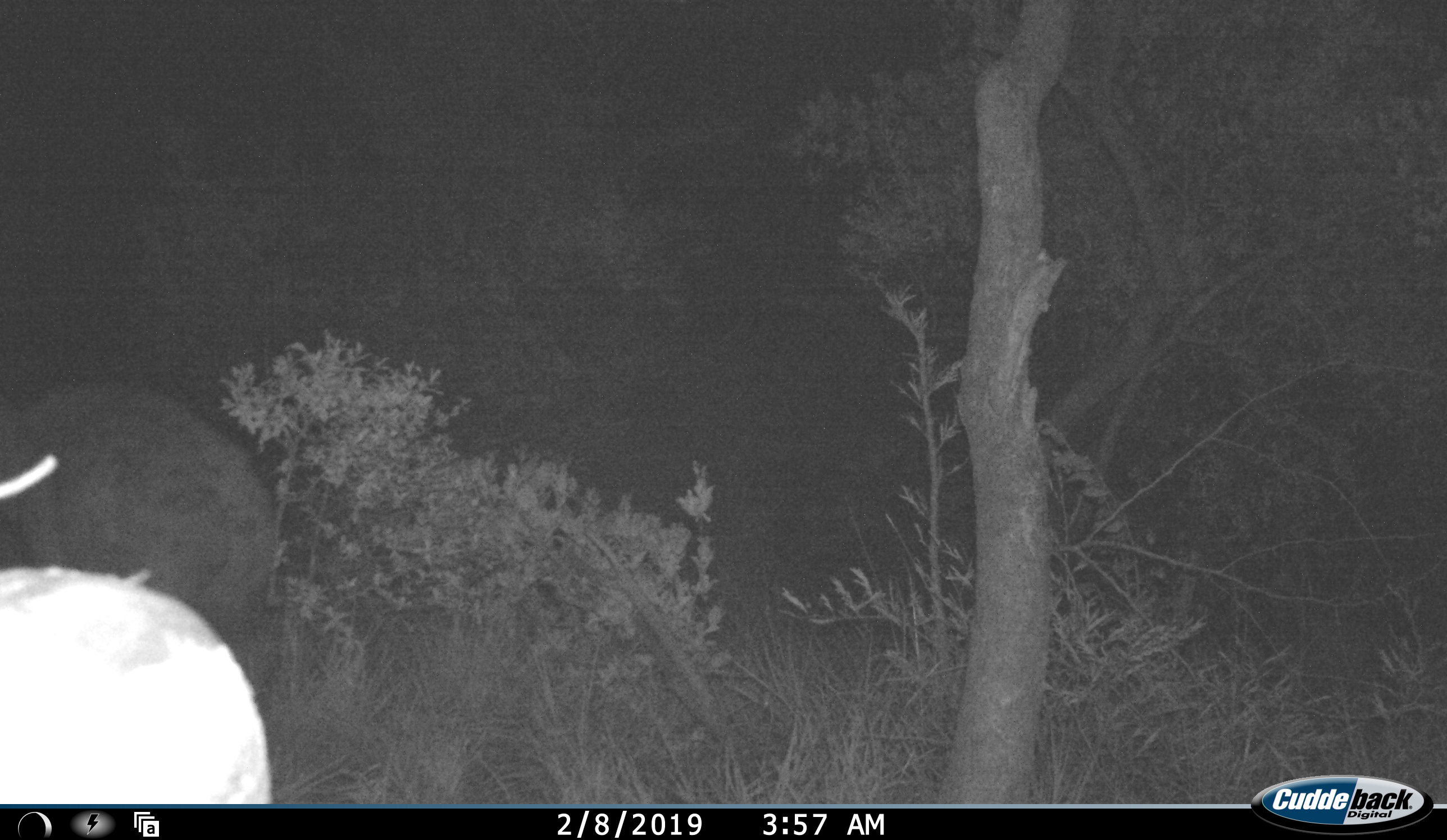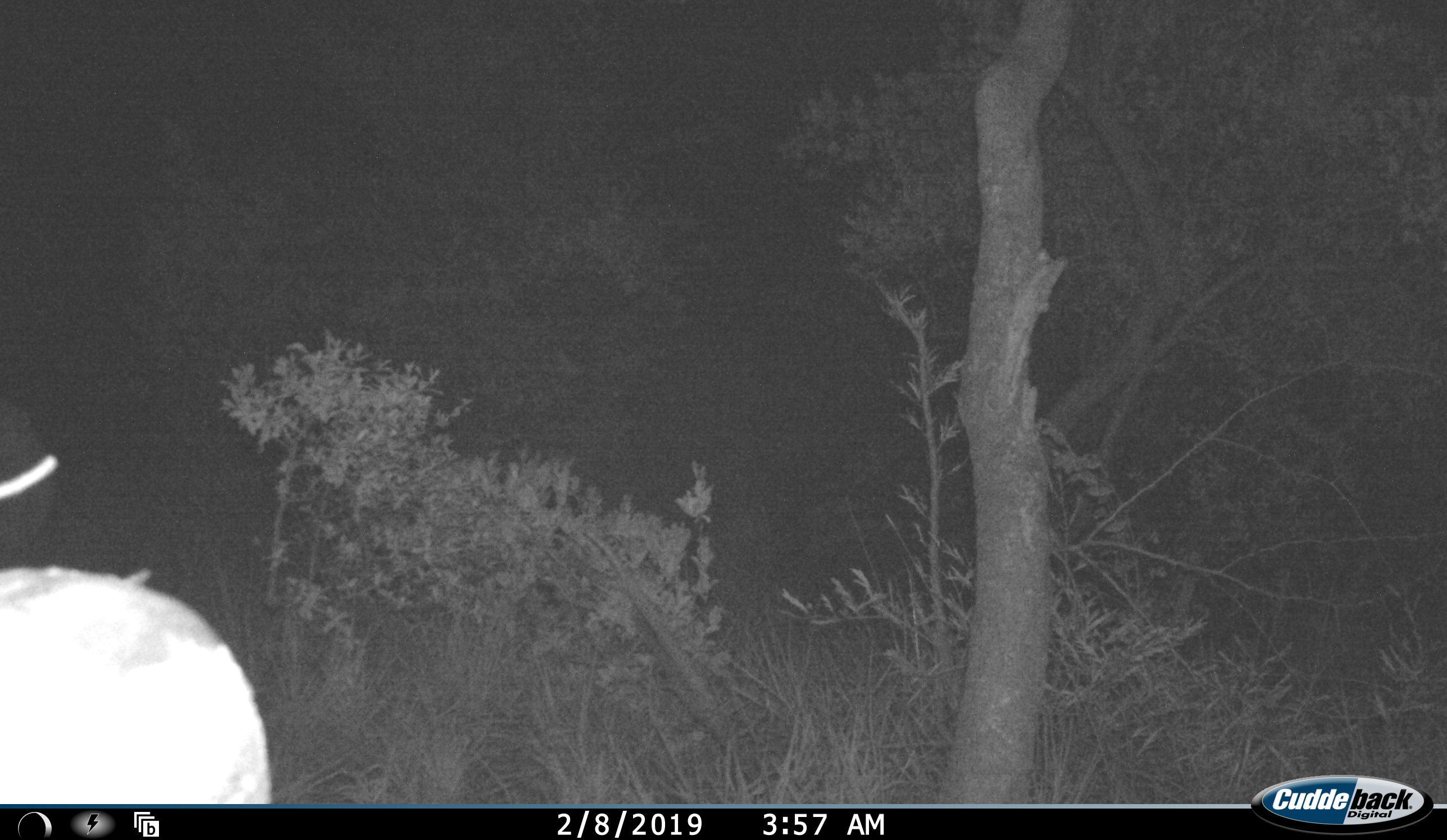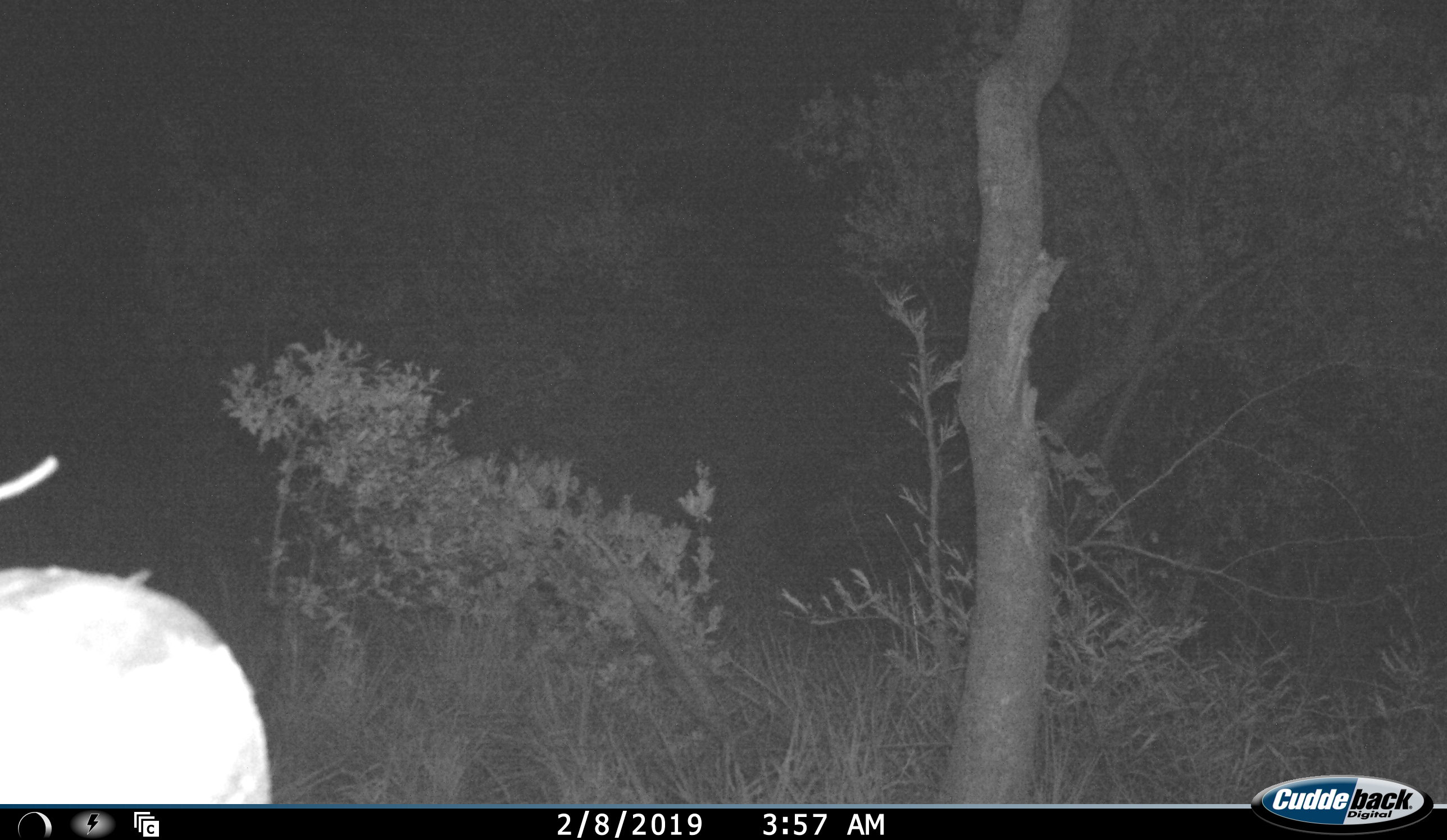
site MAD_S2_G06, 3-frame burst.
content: unidentified animal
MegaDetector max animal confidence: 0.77